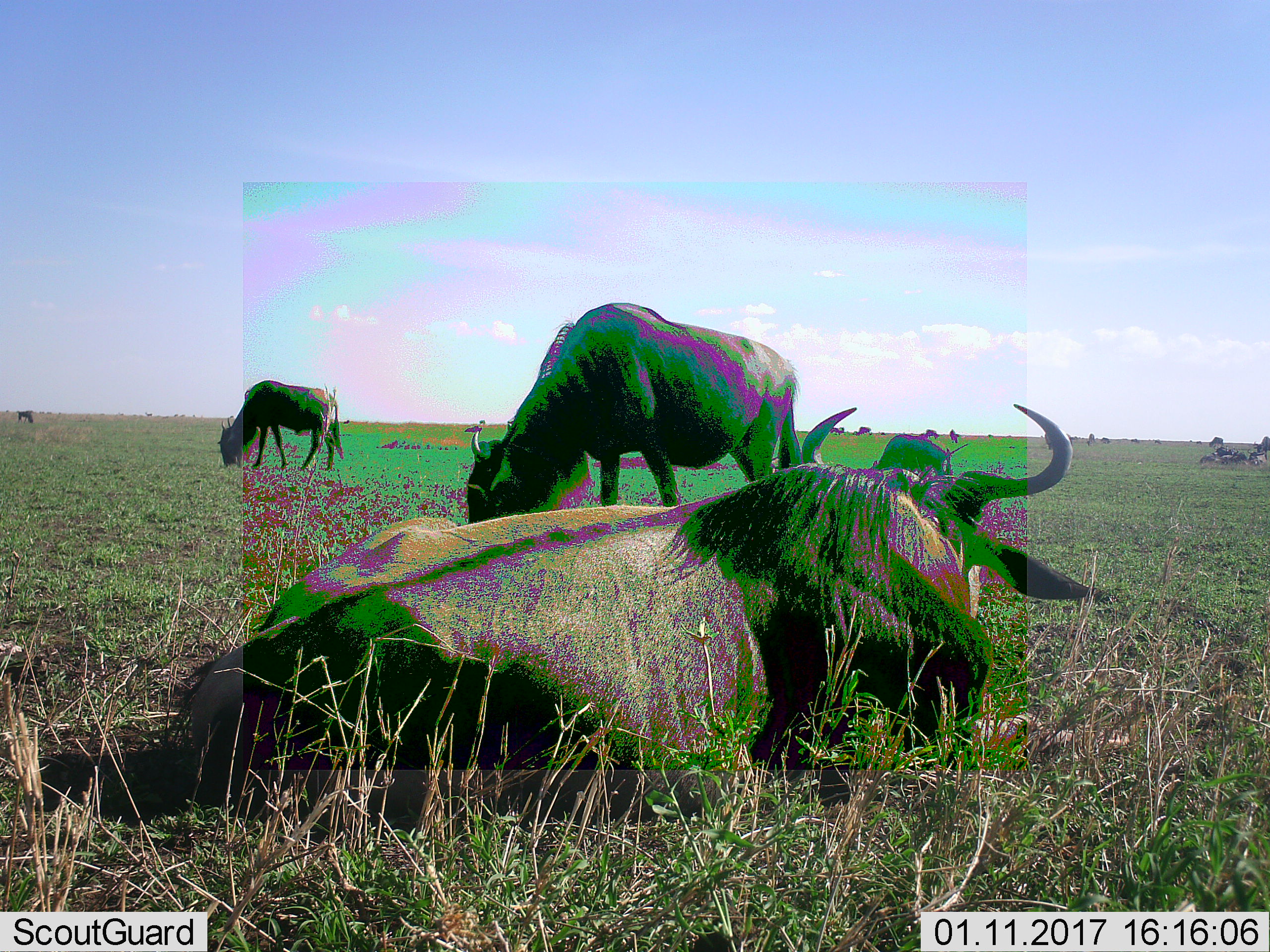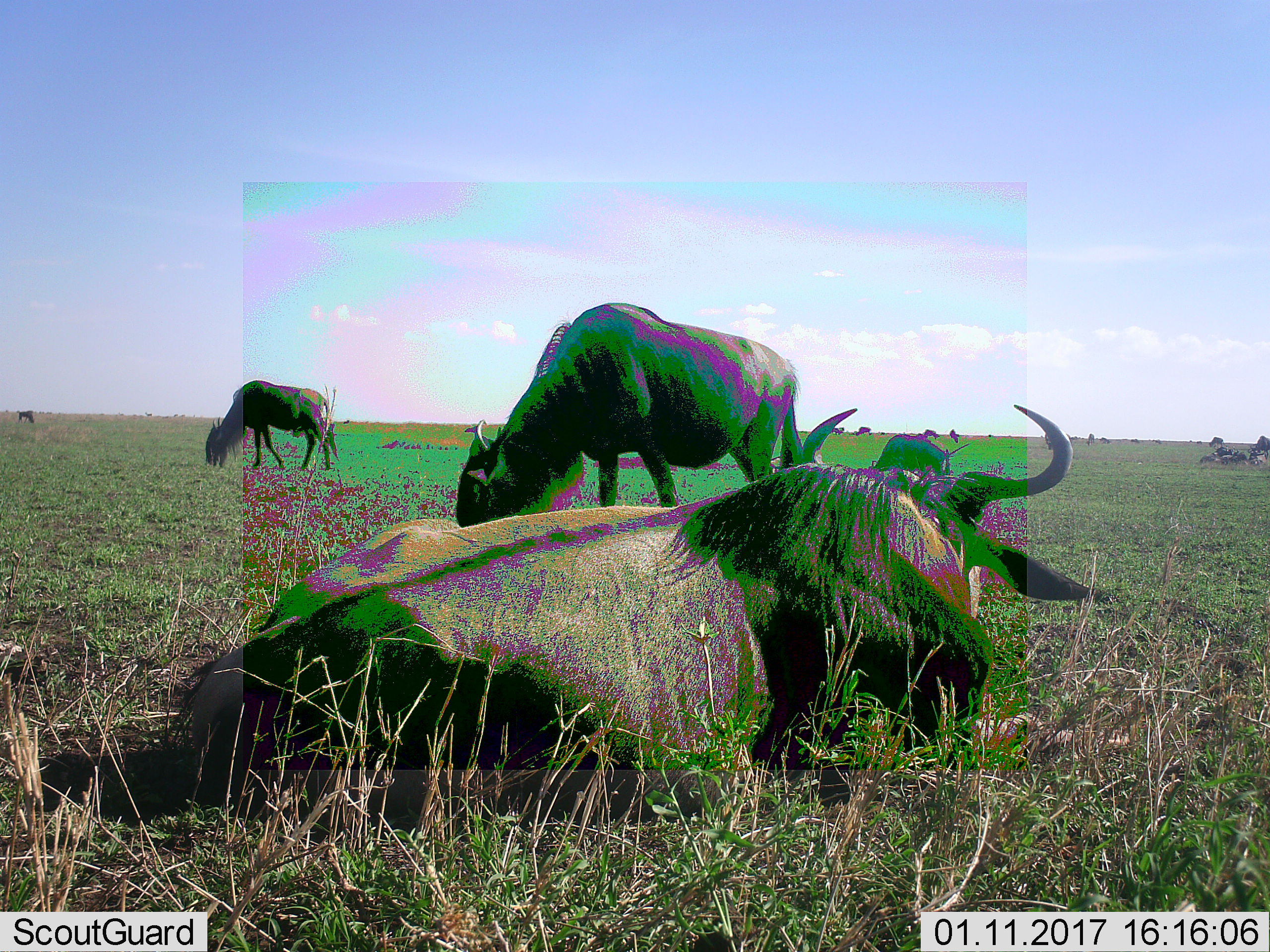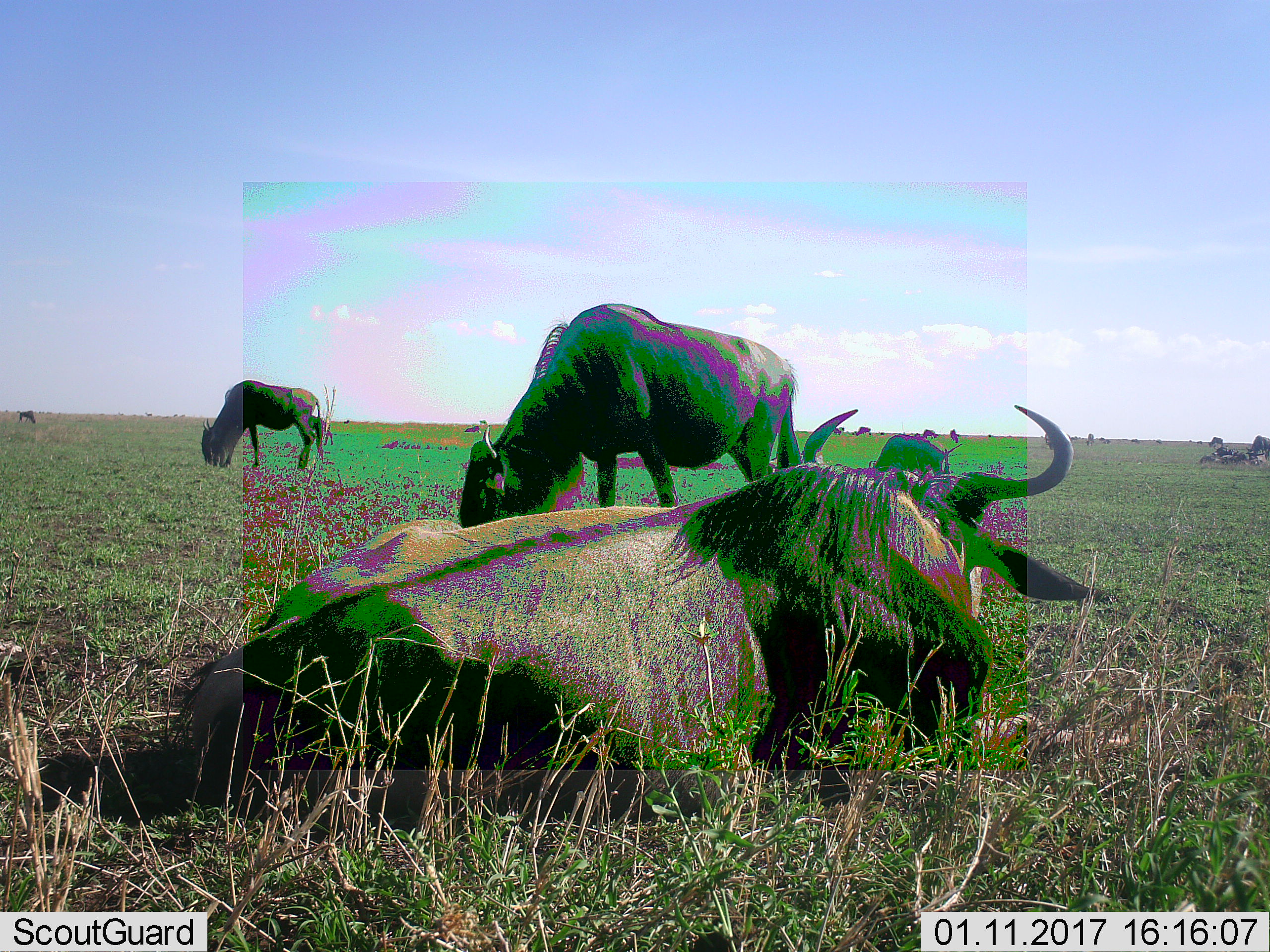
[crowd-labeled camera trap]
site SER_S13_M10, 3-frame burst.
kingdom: Animalia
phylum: Chordata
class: Mammalia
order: Artiodactyla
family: Bovidae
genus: Connochaetes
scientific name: Connochaetes taurinus taurinus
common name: blue wildebeest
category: wildebeestblue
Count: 11-50.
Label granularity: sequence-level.